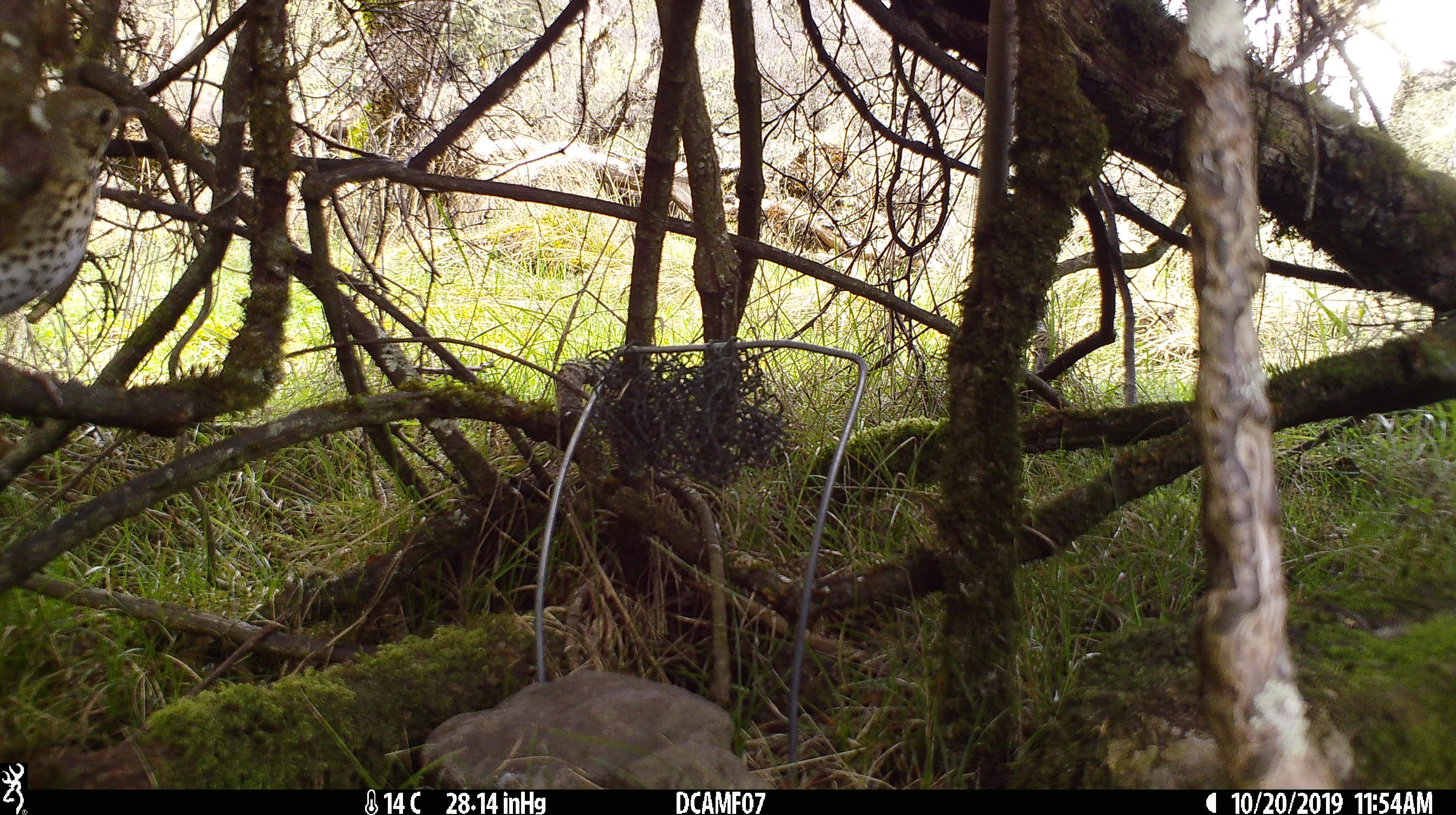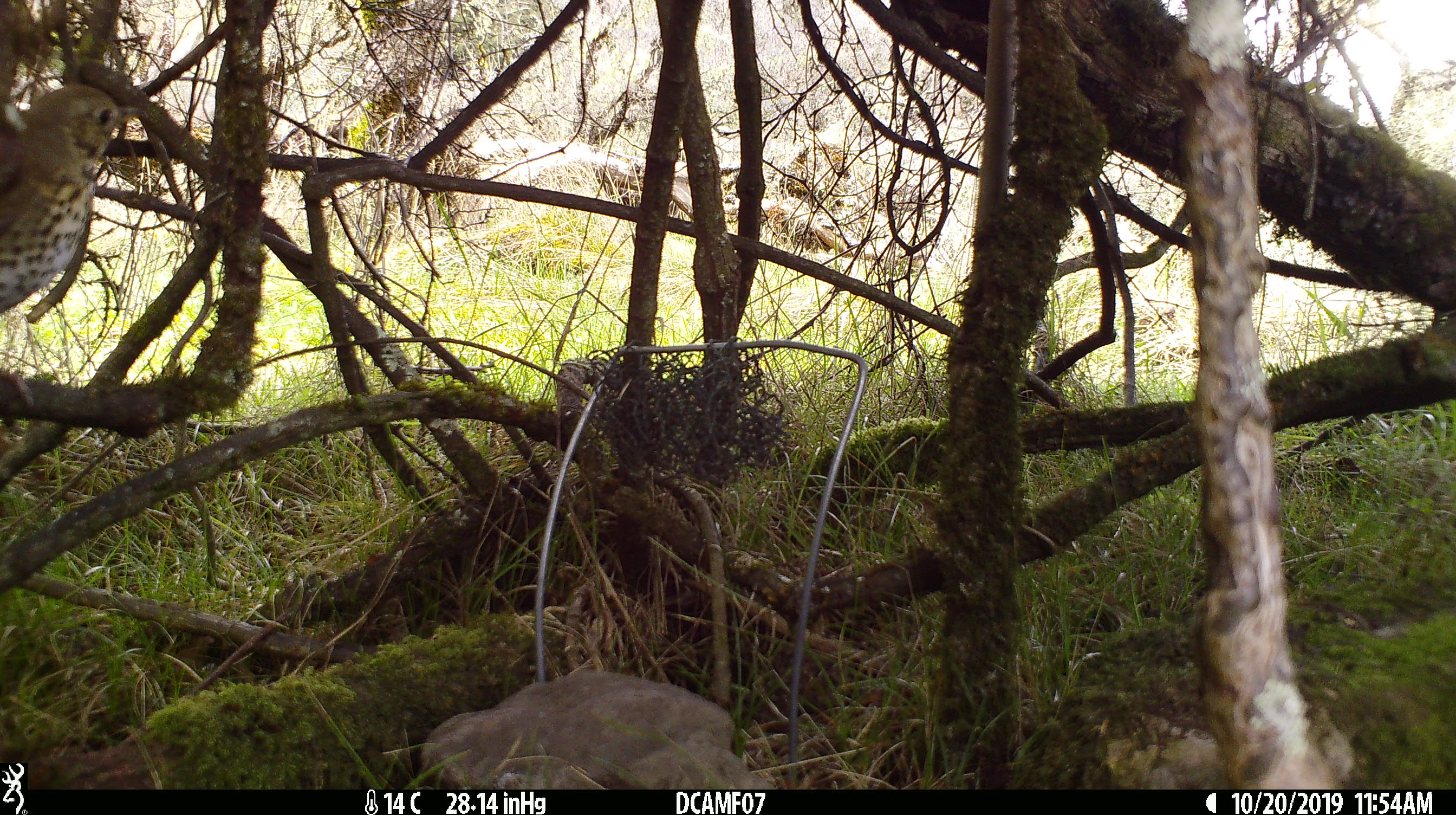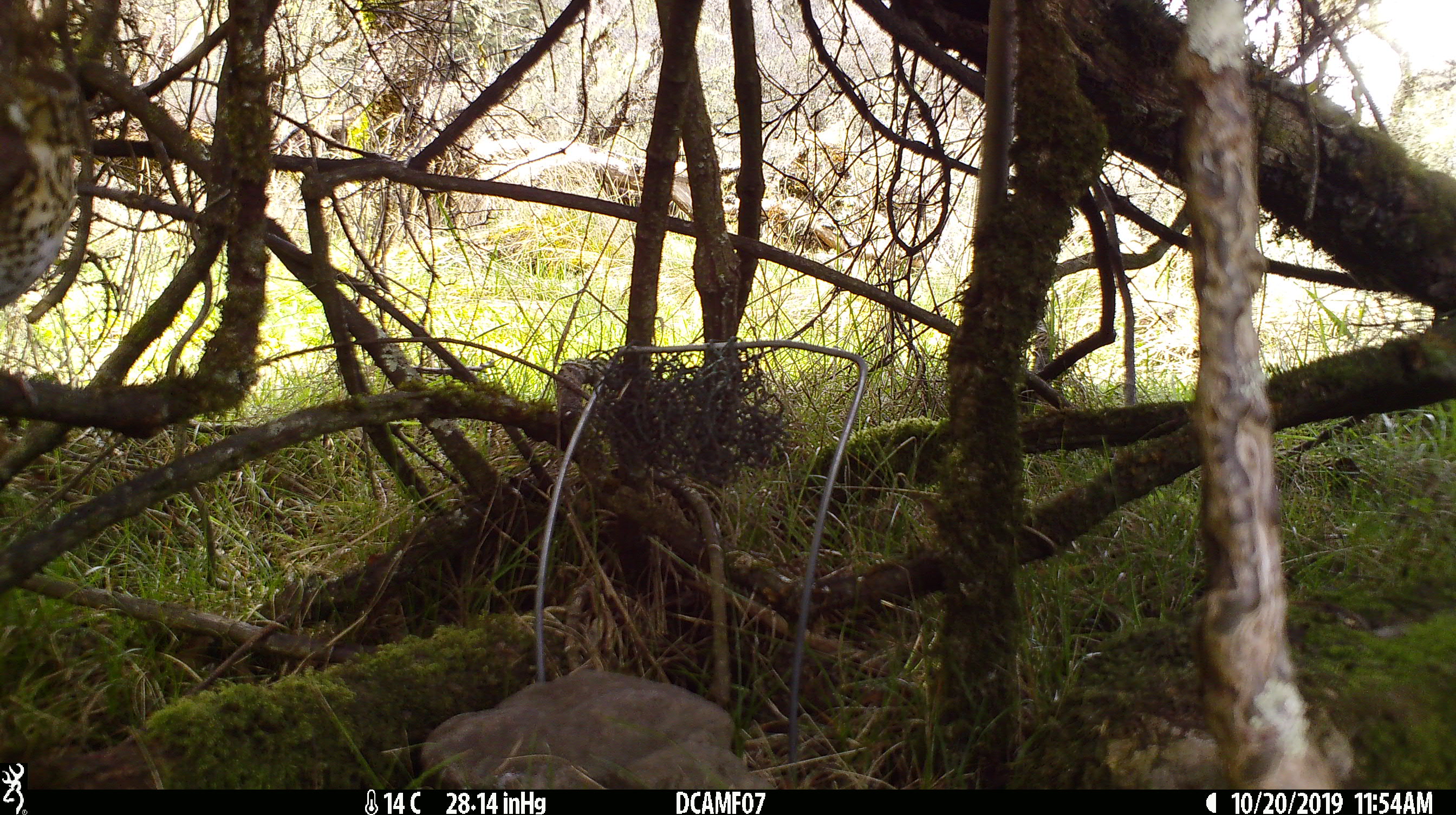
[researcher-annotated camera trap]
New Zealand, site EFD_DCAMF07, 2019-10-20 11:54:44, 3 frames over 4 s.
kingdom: Animalia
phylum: Chordata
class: Aves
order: Passeriformes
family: Turdidae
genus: Turdus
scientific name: Turdus philomelos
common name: song thrush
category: thrush